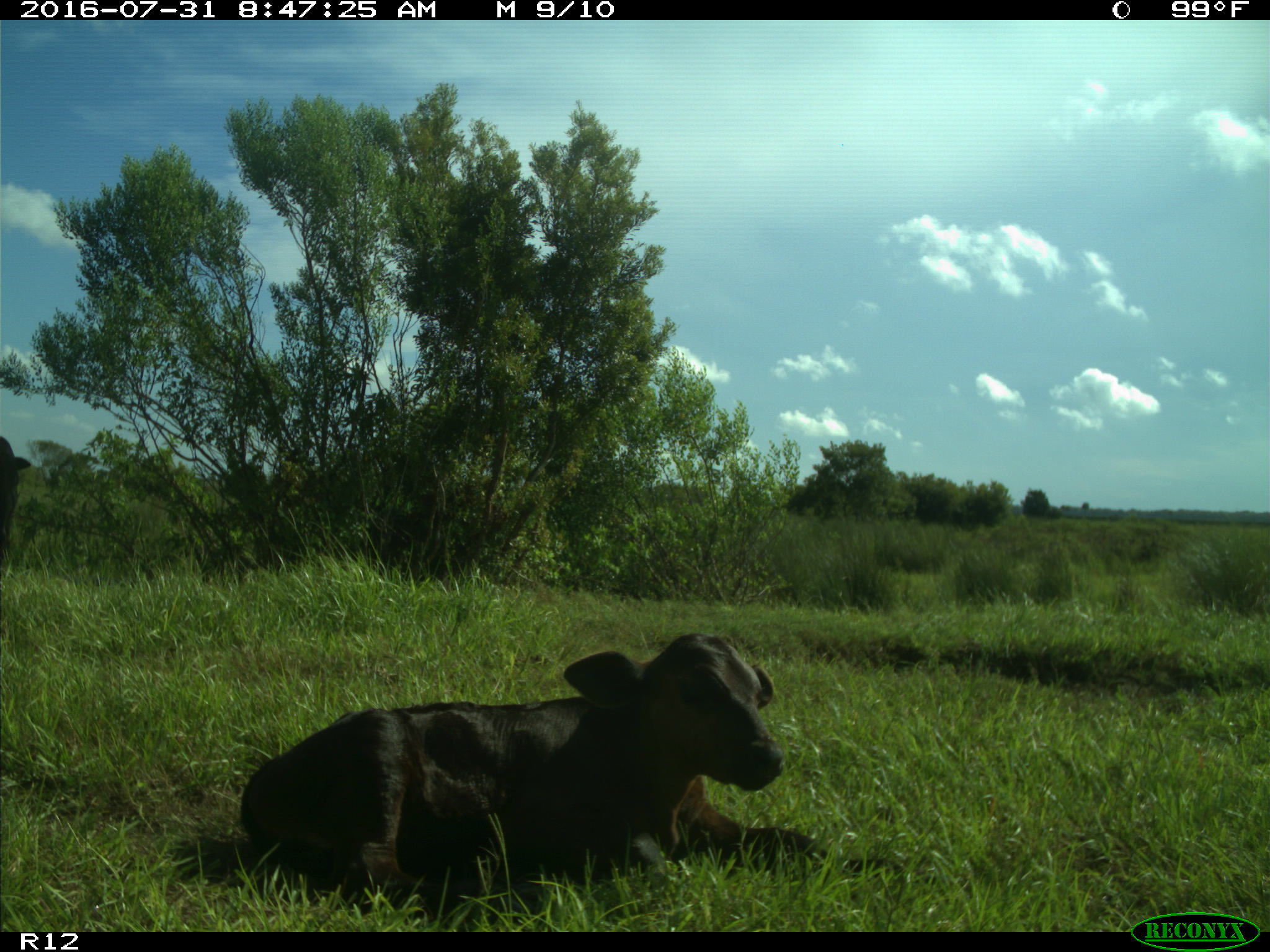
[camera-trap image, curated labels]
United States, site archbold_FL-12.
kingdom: Animalia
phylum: Chordata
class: Mammalia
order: Artiodactyla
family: Bovidae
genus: Bos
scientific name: Bos taurus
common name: domestic cow